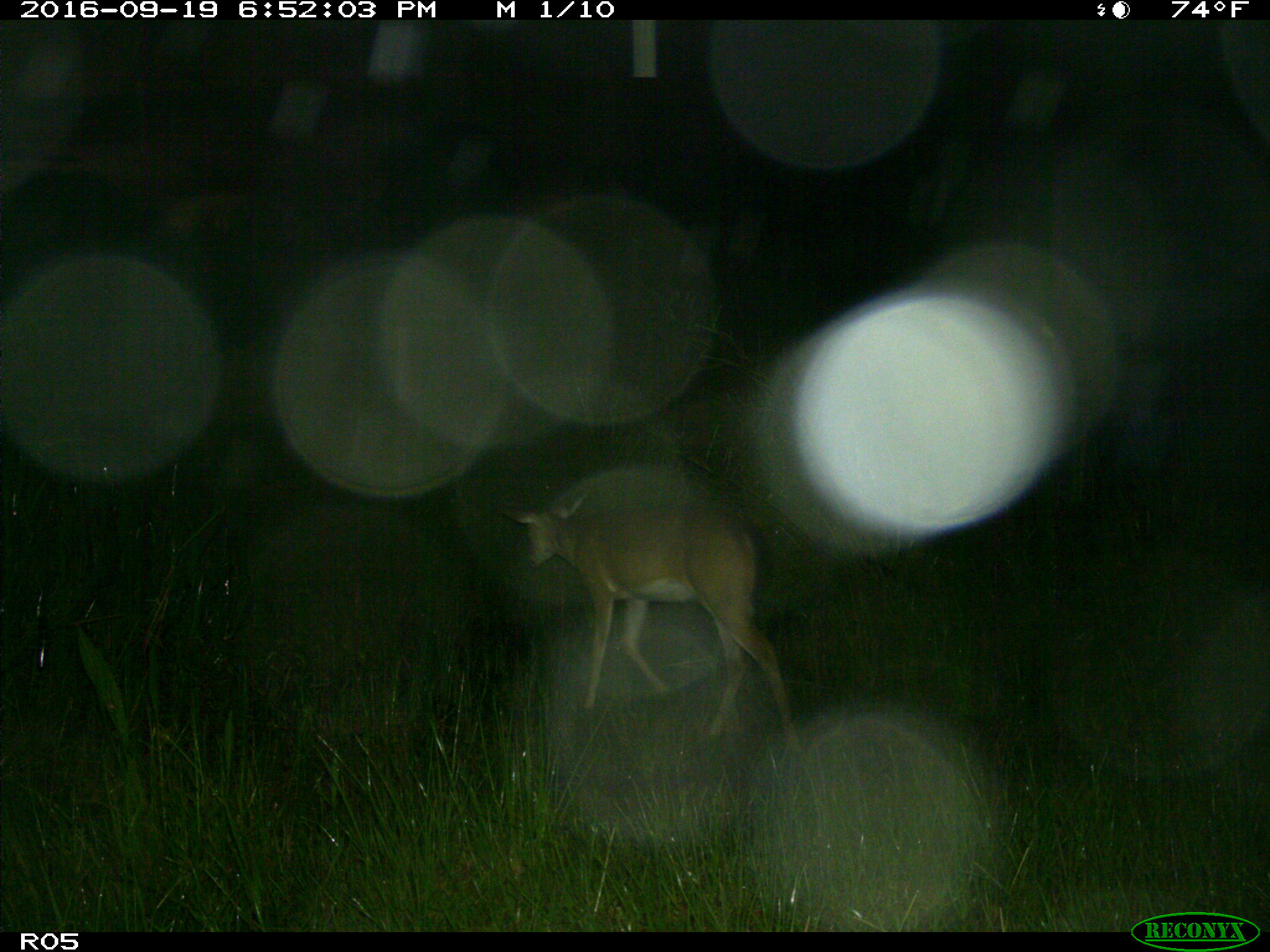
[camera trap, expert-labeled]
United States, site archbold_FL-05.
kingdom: Animalia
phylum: Chordata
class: Mammalia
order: Artiodactyla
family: Cervidae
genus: Odocoileus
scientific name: Odocoileus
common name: deer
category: unidentified deer